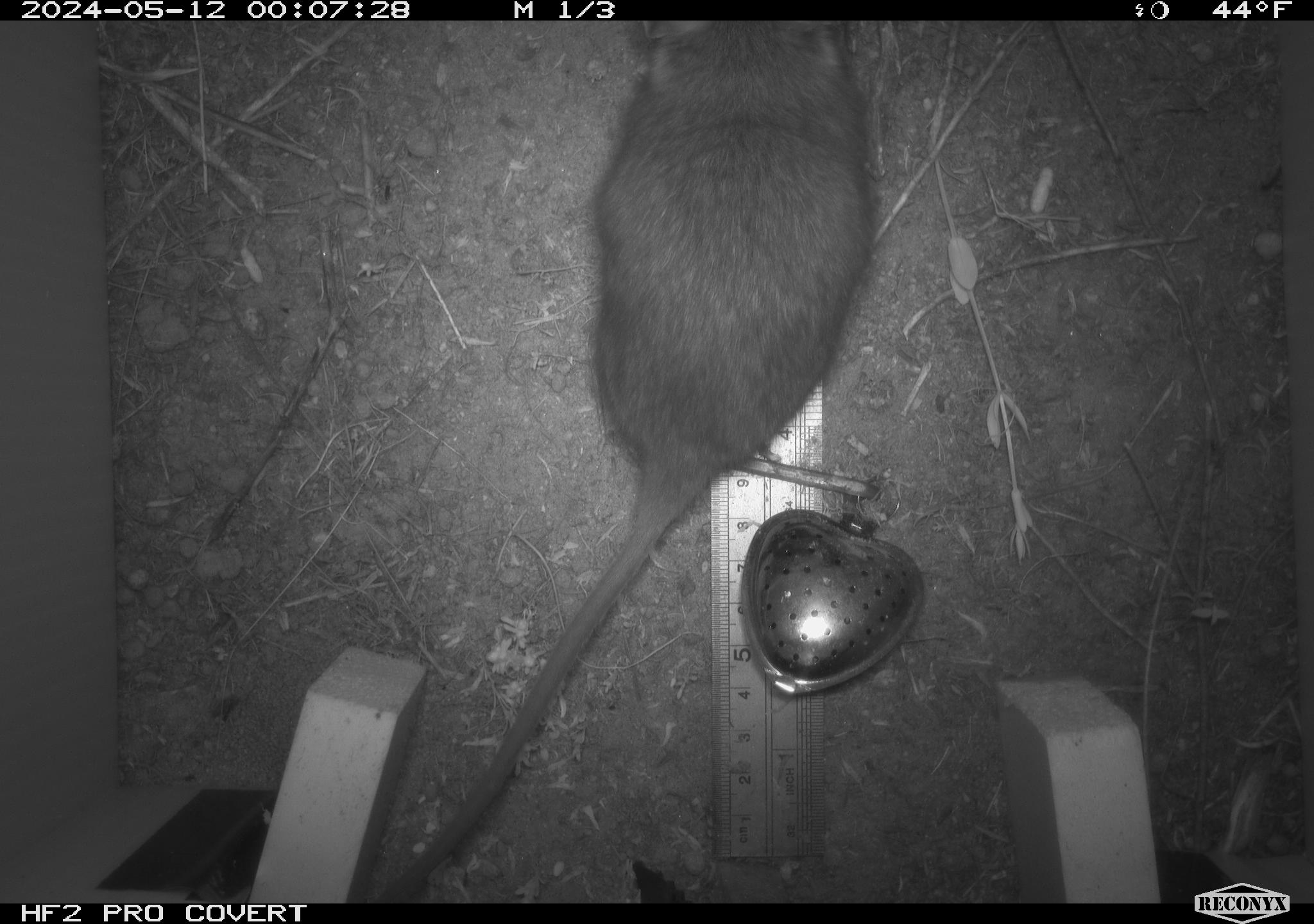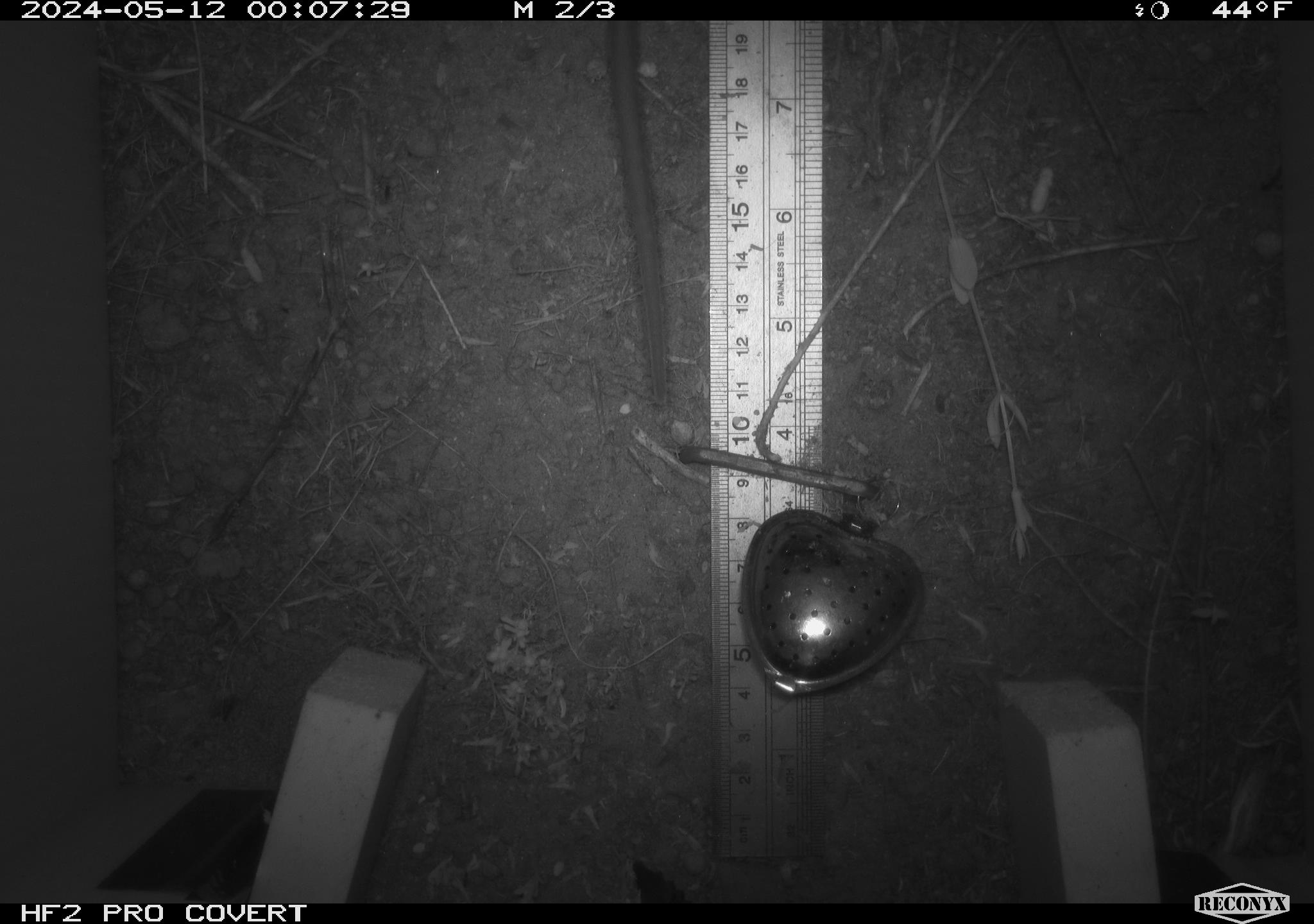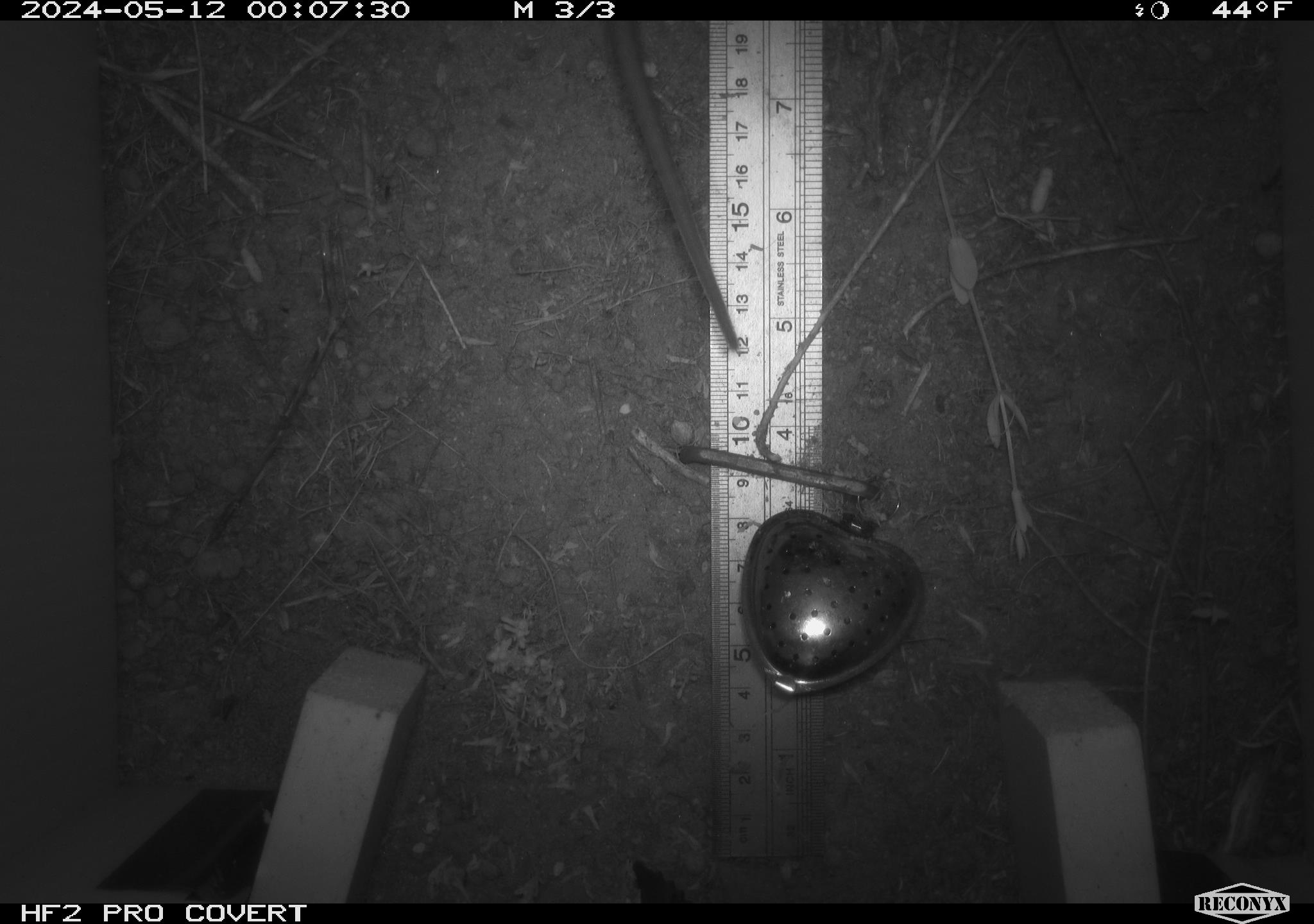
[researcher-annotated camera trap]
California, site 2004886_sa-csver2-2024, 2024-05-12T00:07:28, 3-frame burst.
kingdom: Animalia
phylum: Chordata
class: Mammalia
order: Rodentia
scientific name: Rodentia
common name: rodent